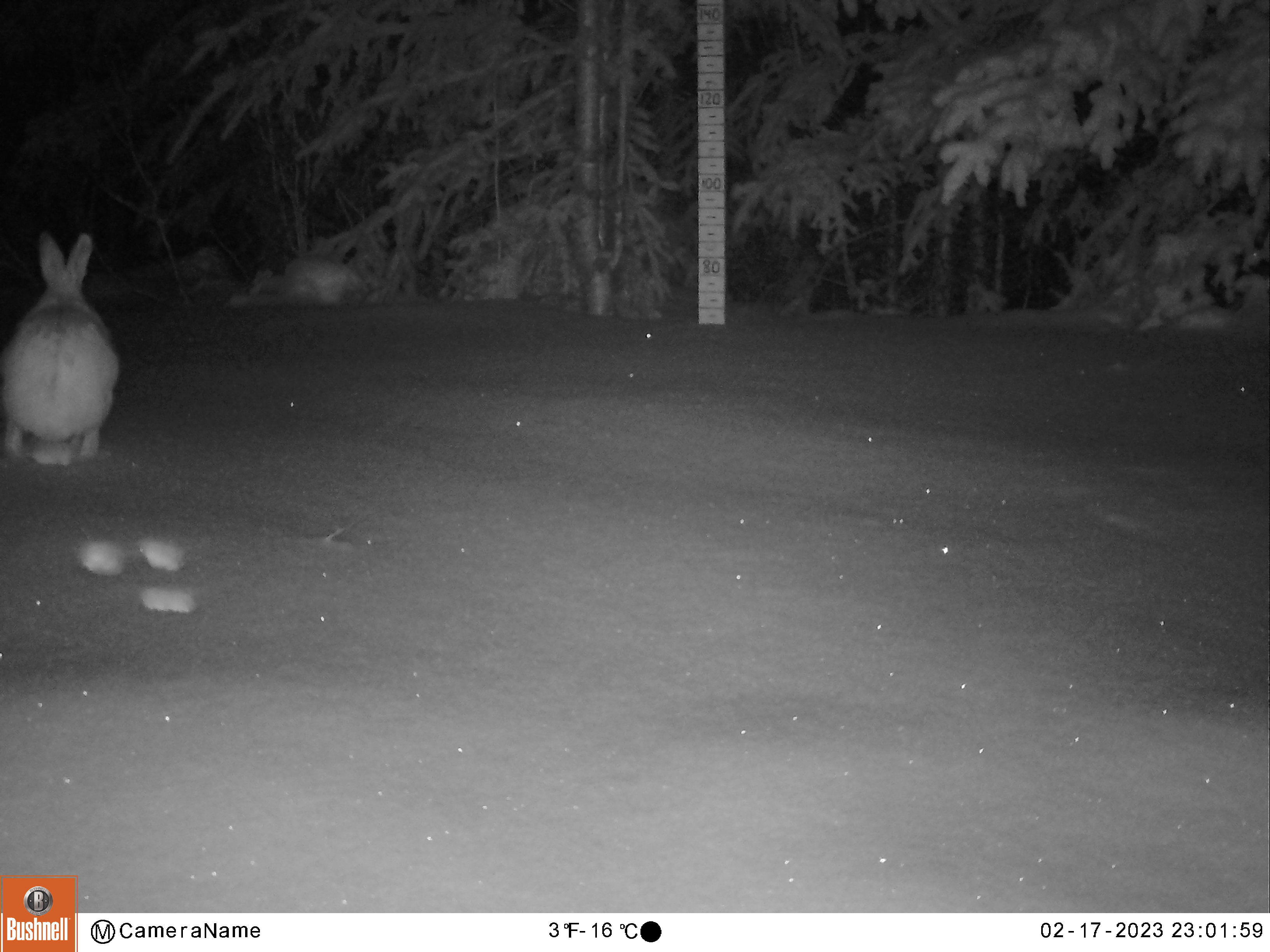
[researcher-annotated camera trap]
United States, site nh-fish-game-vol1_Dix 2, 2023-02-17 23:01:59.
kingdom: Animalia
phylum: Chordata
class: Mammalia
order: Lagomorpha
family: Leporidae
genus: Lepus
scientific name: Lepus americanus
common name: snowshoe hare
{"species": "snowshoe hare (Lepus americanus)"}